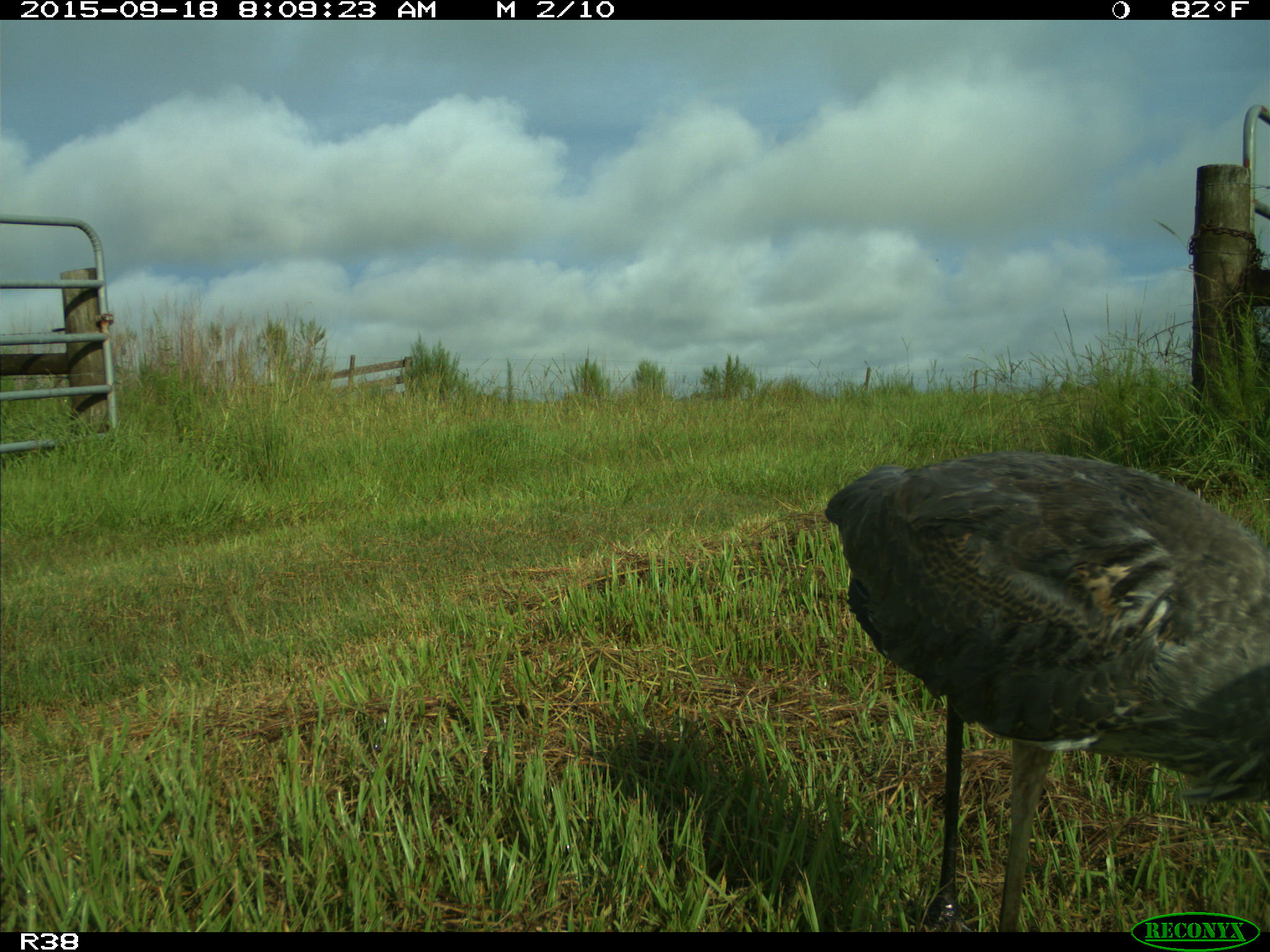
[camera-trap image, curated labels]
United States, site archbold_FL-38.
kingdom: Animalia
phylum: Chordata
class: Aves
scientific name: Aves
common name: birds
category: unidentified bird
Unidentified bird (birds) (Aves).